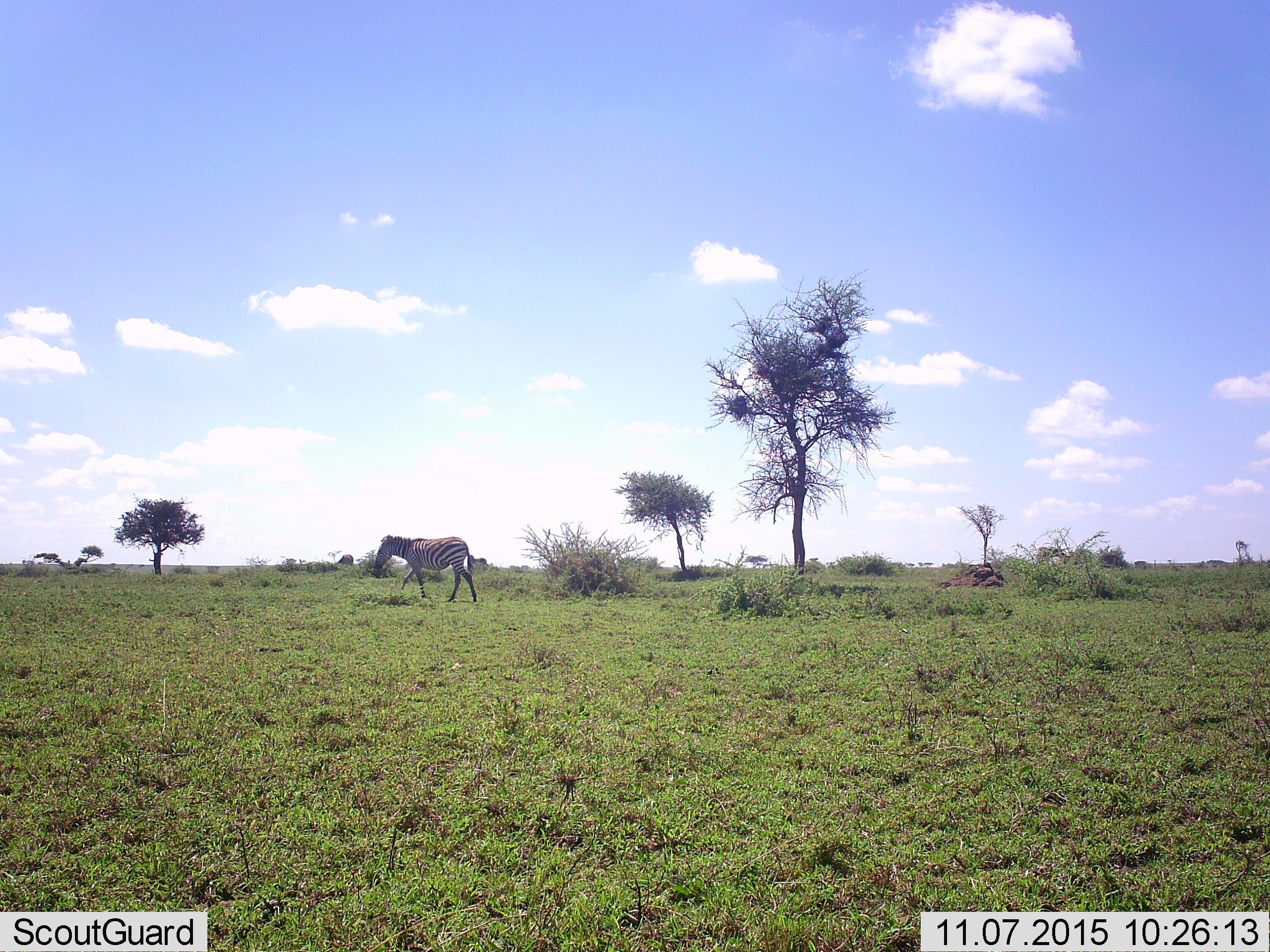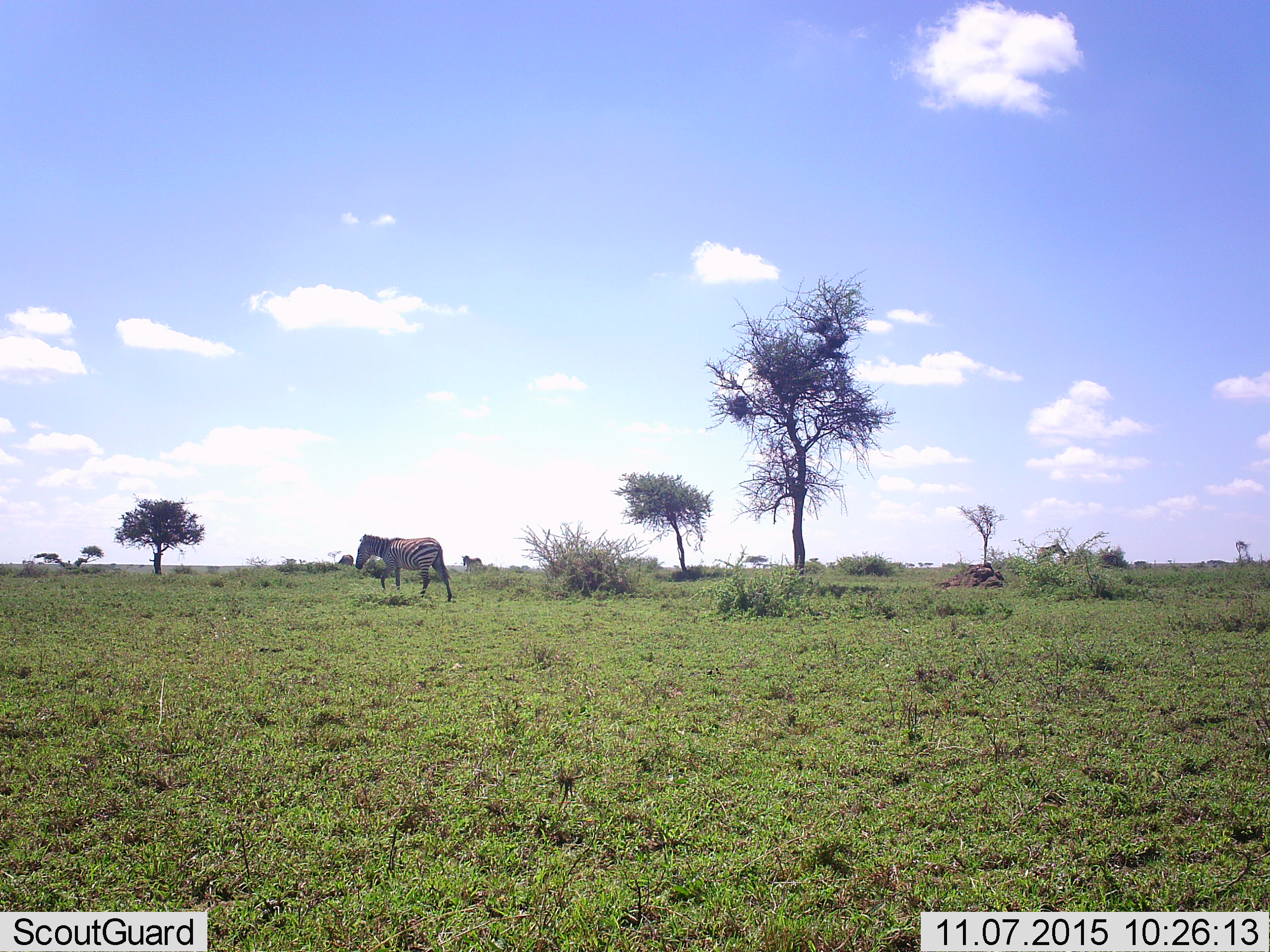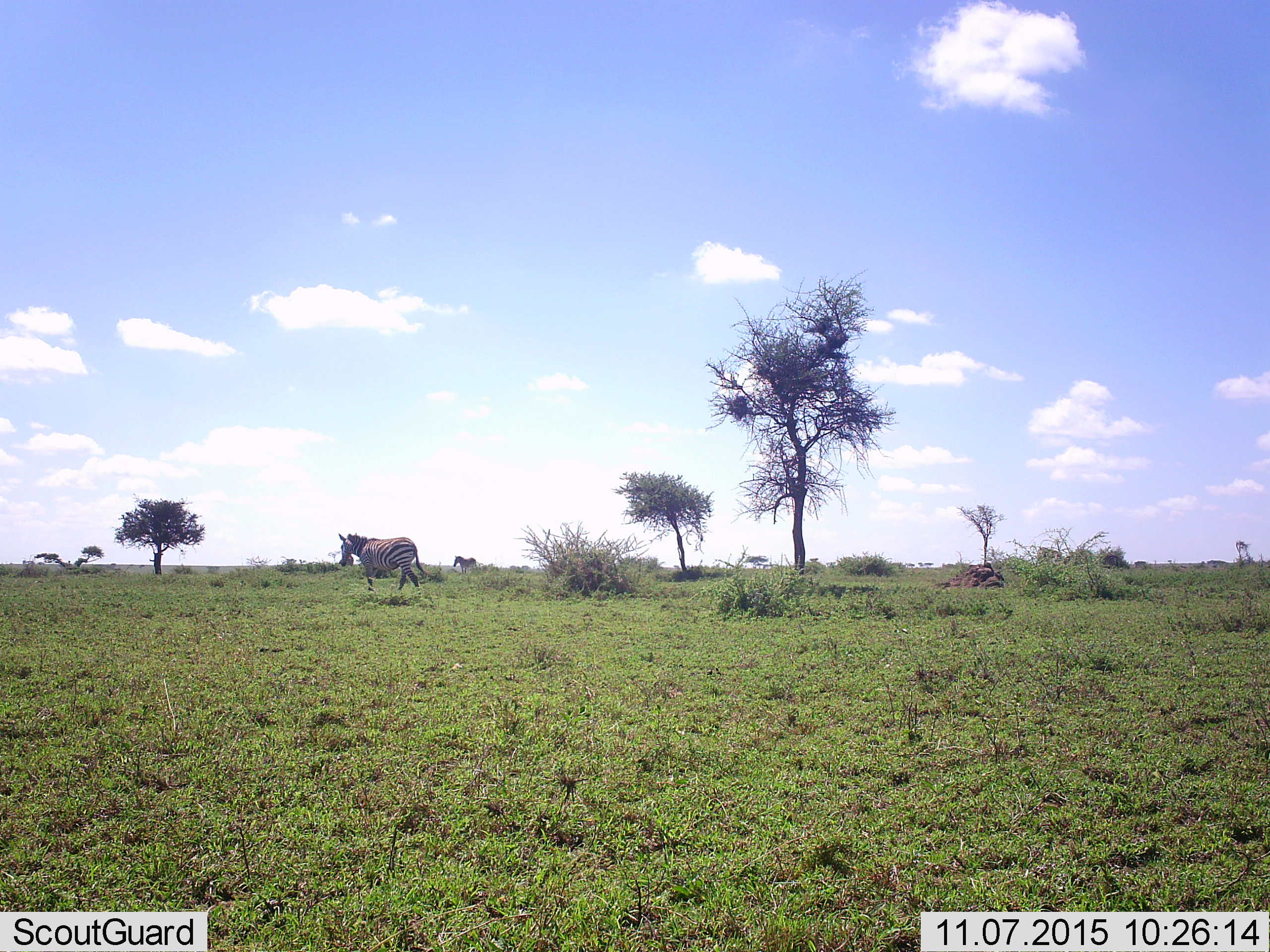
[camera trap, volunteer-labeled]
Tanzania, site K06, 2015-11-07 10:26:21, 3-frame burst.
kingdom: Animalia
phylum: Chordata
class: Mammalia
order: Perissodactyla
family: Equidae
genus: Equus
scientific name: Equus quagga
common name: plains zebra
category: zebra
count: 3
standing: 30%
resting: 0%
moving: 100%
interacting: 0%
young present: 0%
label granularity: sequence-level